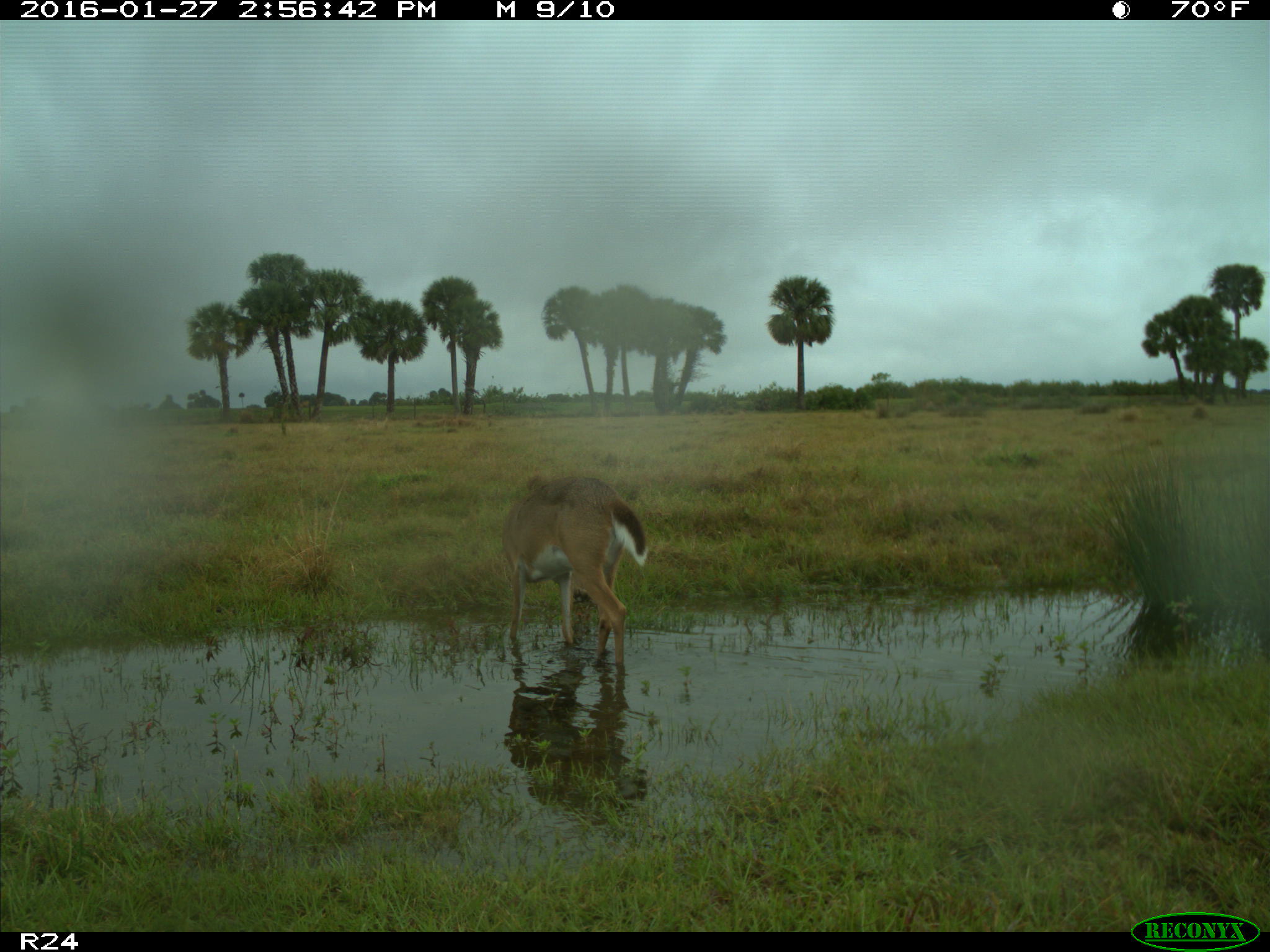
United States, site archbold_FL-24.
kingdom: Animalia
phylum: Chordata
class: Mammalia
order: Artiodactyla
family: Cervidae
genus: Odocoileus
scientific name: Odocoileus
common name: deer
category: unidentified deer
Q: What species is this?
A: Unidentified deer (deer) (Odocoileus).